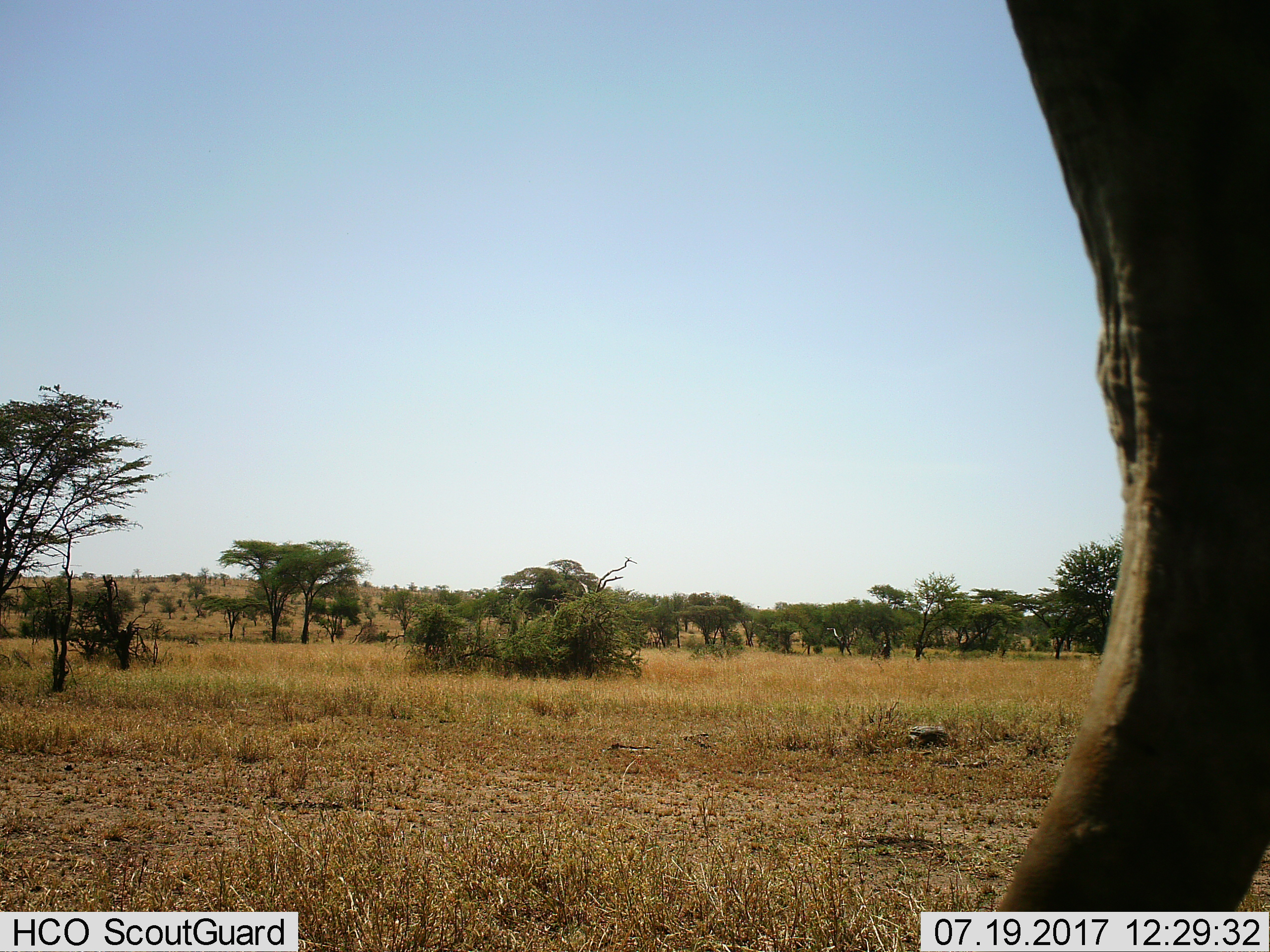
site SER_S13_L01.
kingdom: Animalia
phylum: Chordata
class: Mammalia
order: Proboscidea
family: Elephantidae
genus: Loxodonta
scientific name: Loxodonta africana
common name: african bush elephant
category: elephant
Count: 1.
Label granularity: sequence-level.